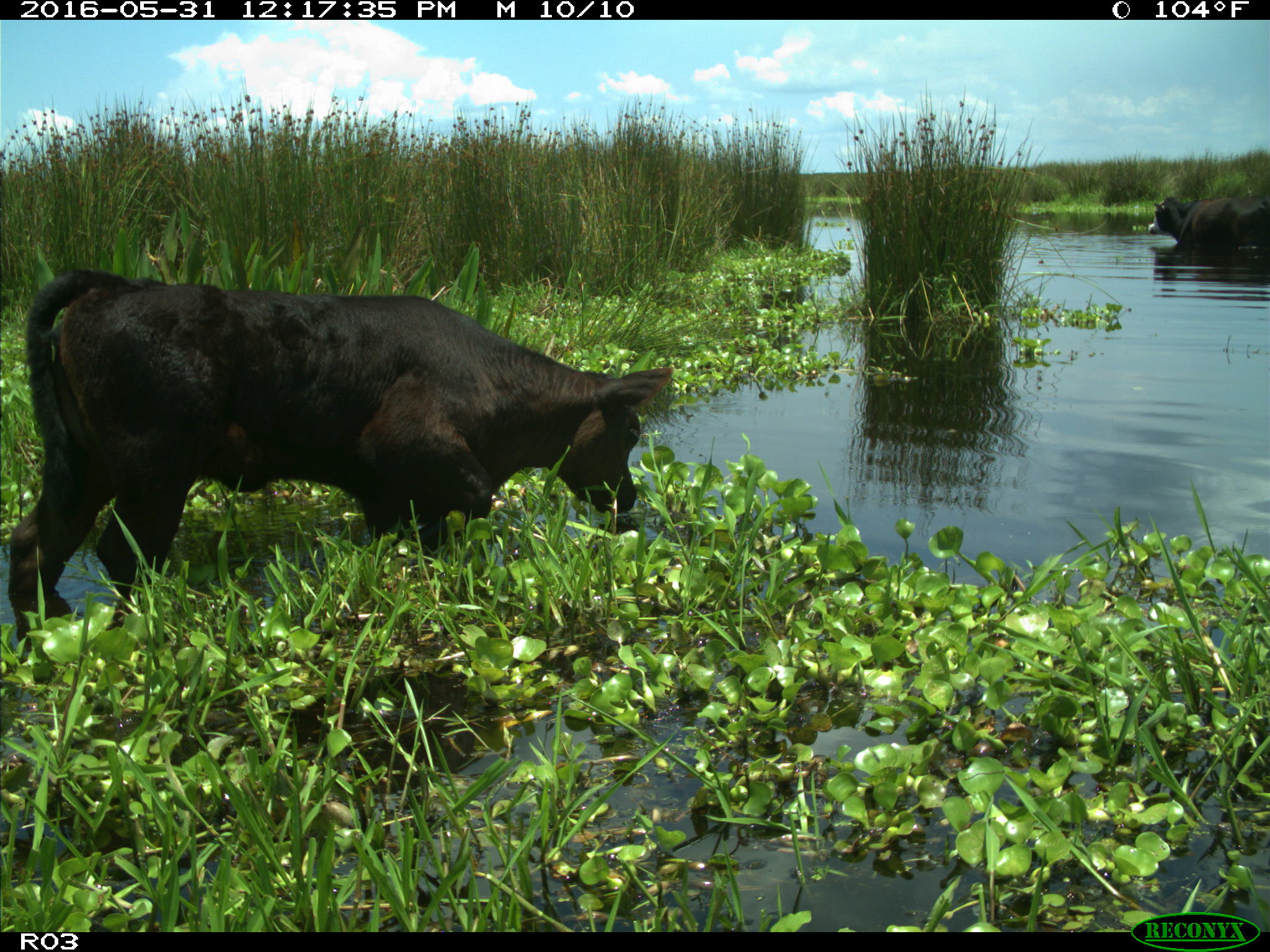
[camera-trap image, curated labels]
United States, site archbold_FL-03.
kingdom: Animalia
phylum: Chordata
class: Mammalia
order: Artiodactyla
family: Bovidae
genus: Bos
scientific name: Bos taurus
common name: domestic cow